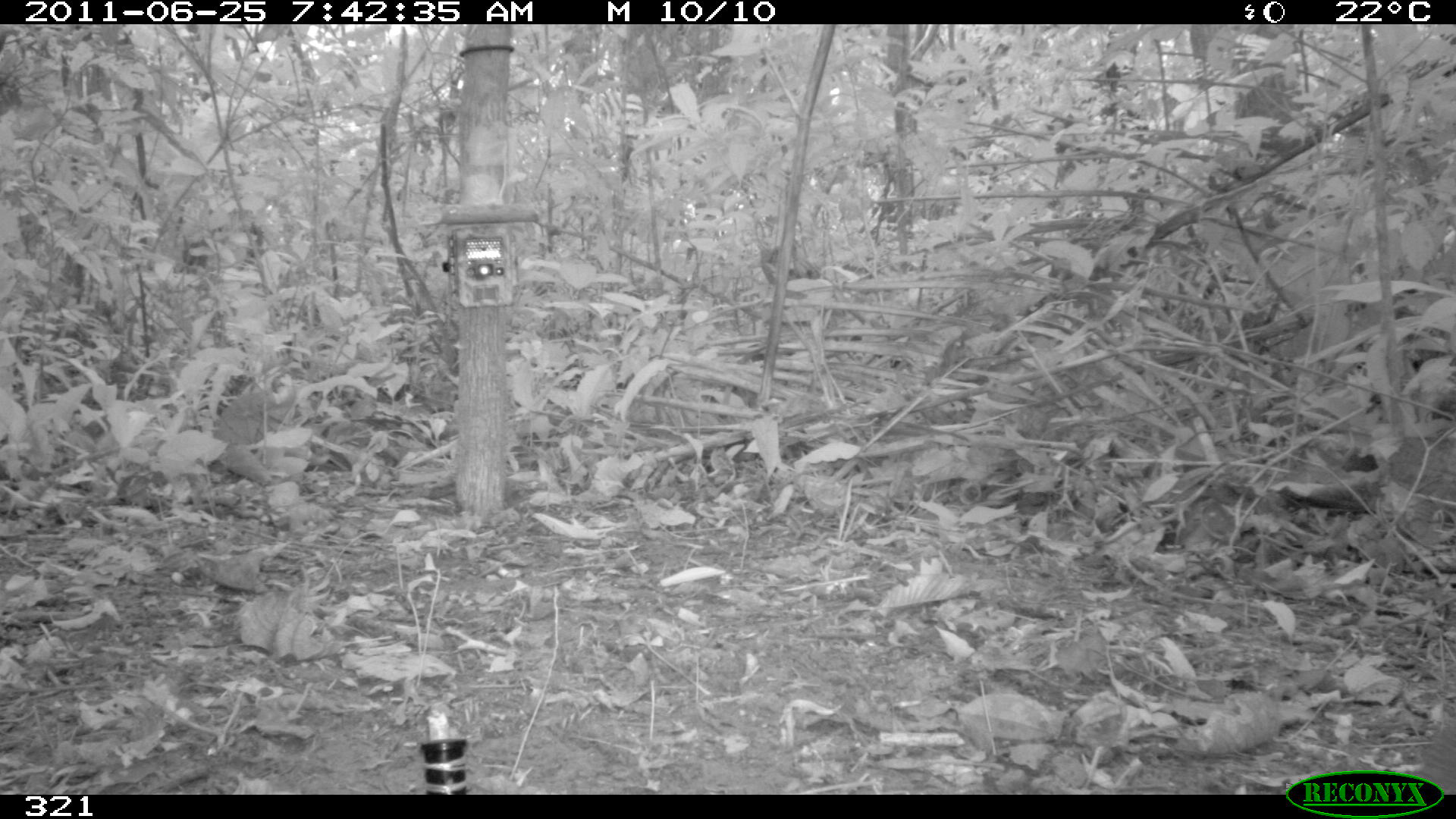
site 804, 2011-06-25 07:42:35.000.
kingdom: Animalia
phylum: Chordata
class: Aves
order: Galliformes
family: Phasianidae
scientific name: Phasianidae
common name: quails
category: quail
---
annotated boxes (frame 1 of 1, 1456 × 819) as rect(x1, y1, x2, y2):
quail: rect(1416, 690, 1456, 787)